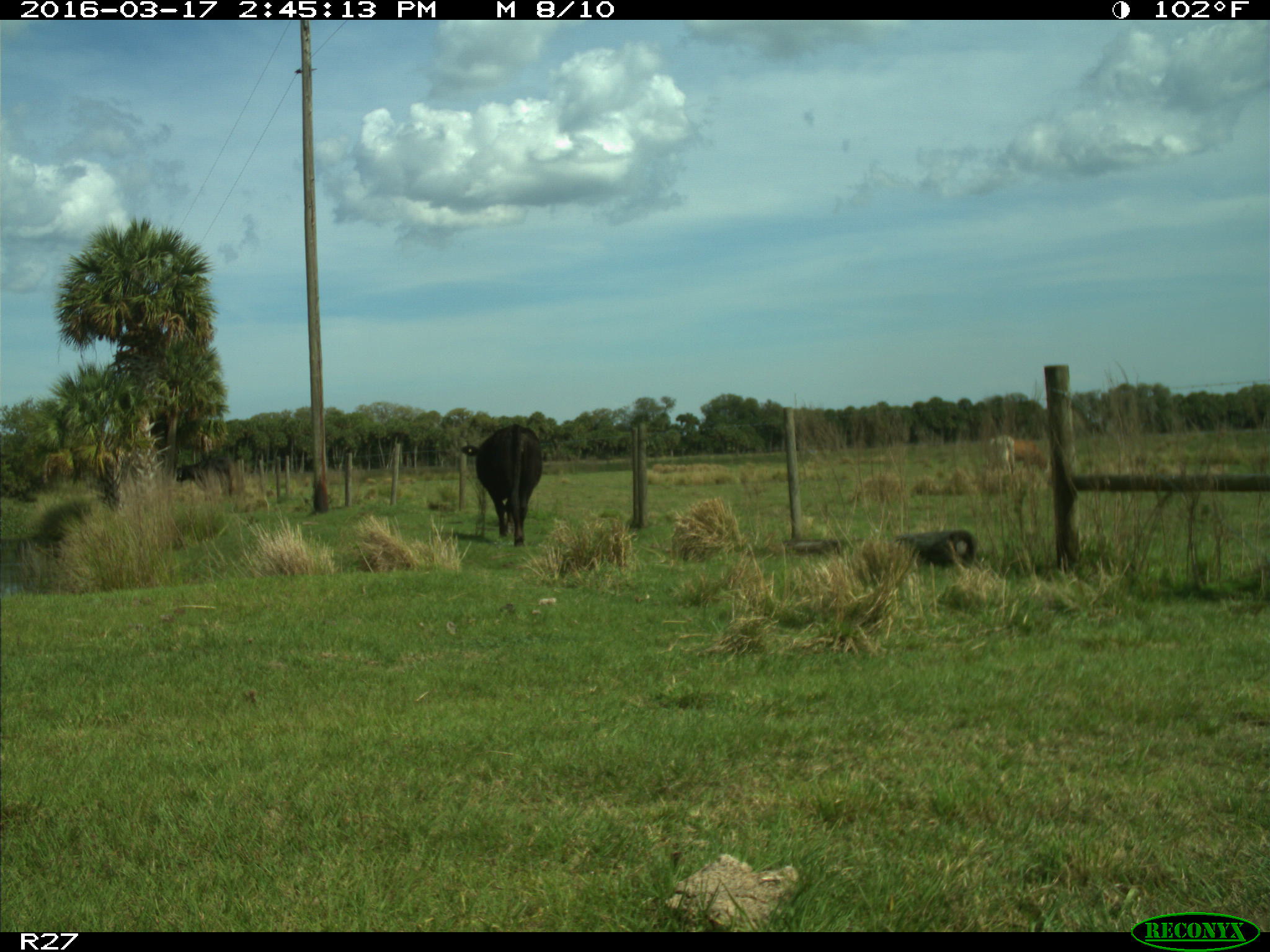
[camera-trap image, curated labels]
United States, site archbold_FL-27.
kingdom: Animalia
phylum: Chordata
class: Mammalia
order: Artiodactyla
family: Bovidae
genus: Bos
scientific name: Bos taurus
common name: domestic cow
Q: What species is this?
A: Bos taurus (domestic cow).